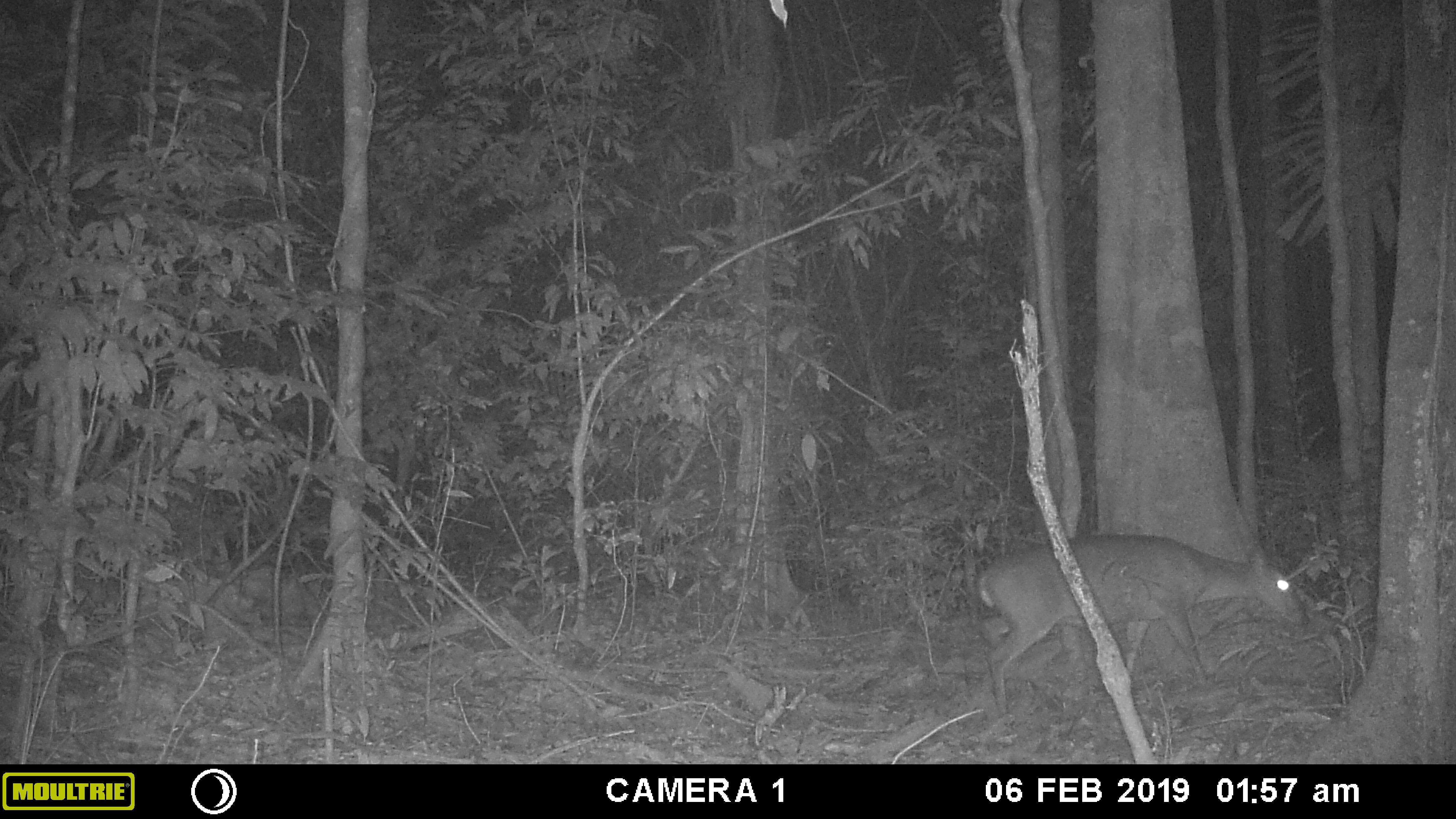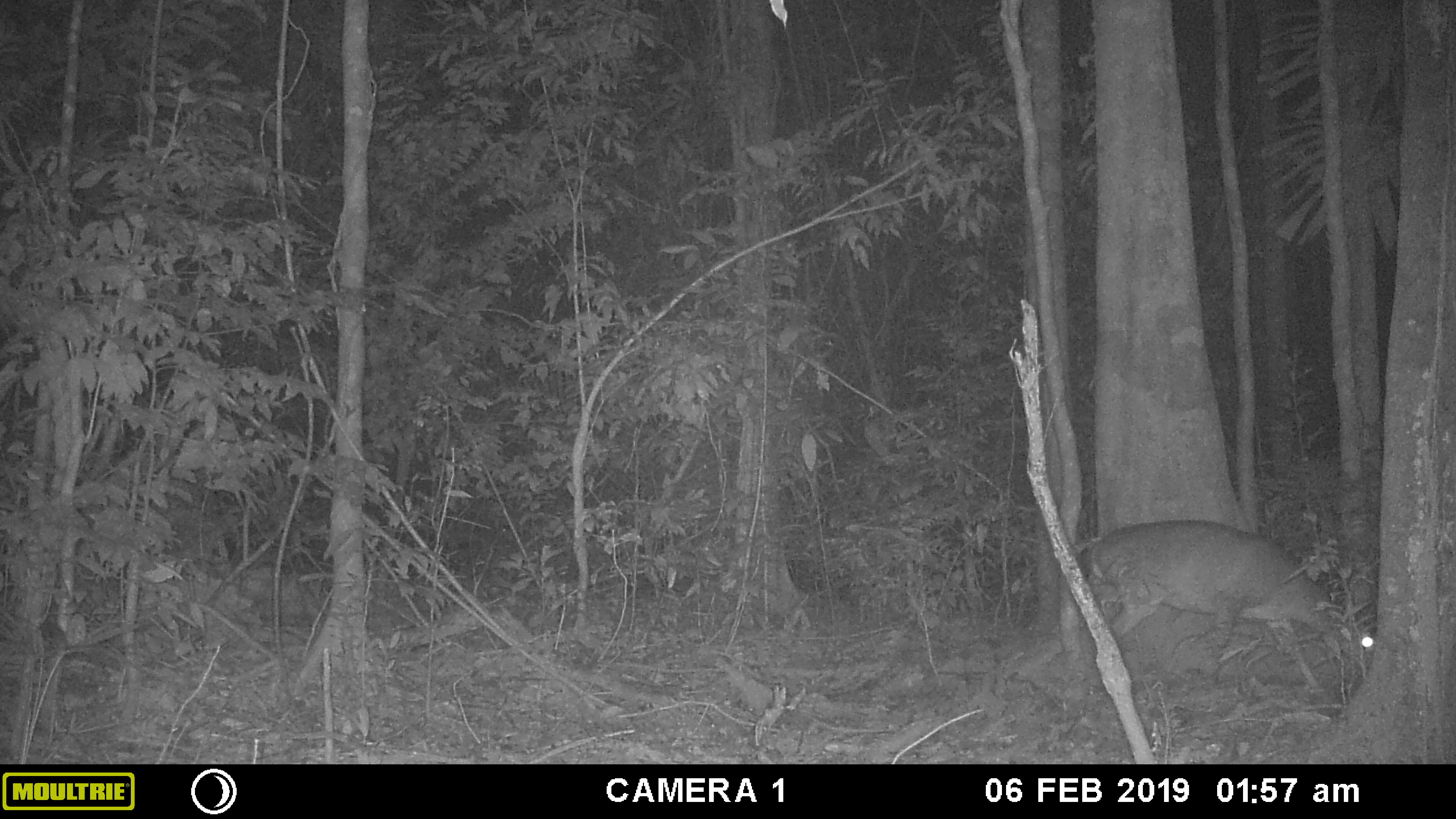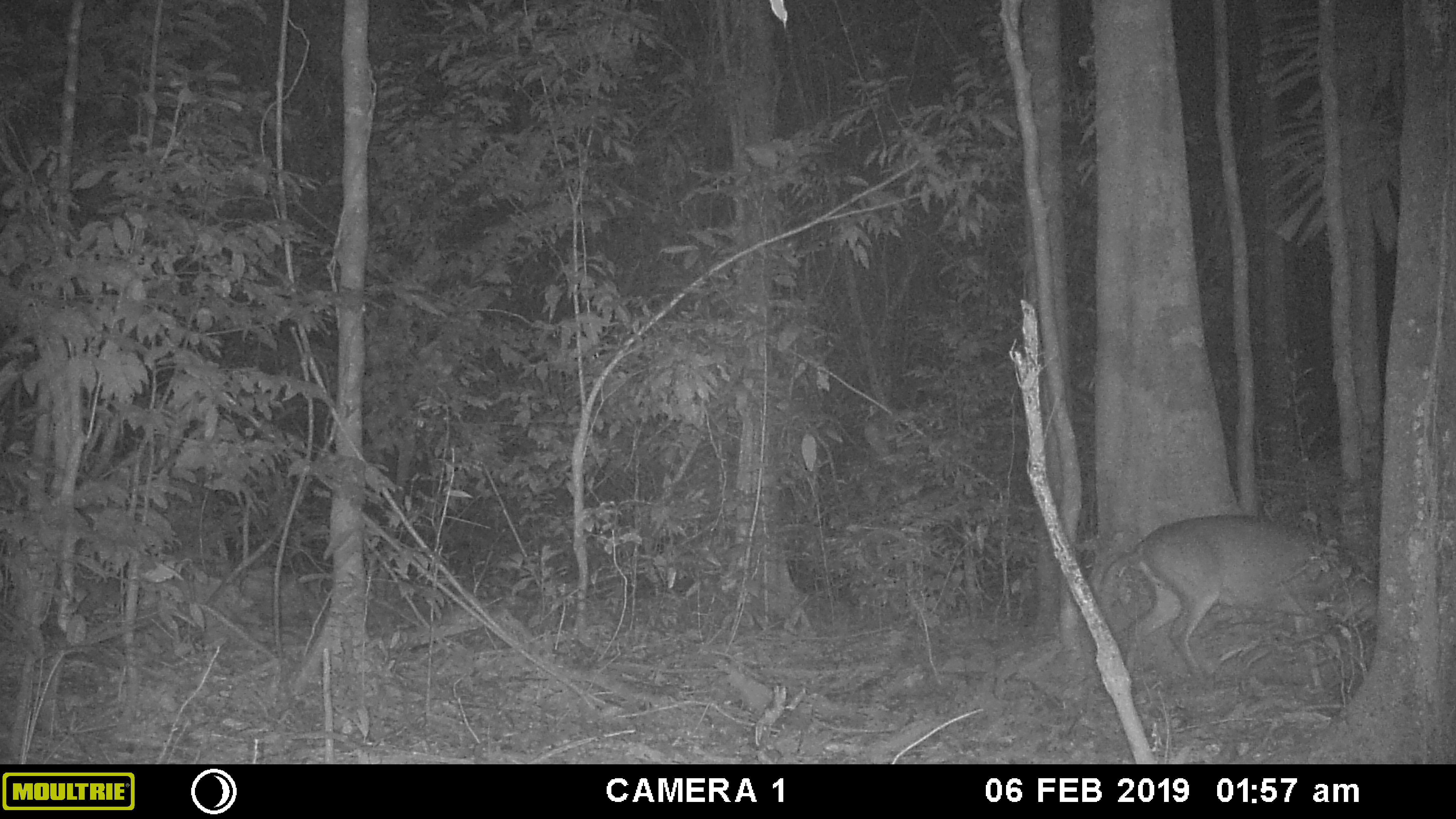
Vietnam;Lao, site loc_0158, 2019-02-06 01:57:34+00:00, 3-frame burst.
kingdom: Animalia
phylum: Chordata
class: Mammalia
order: Artiodactyla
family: Cervidae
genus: Muntiacus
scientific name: Muntiacus vuquangensis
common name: large-antlered muntjac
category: large antlered muntjac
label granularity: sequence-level